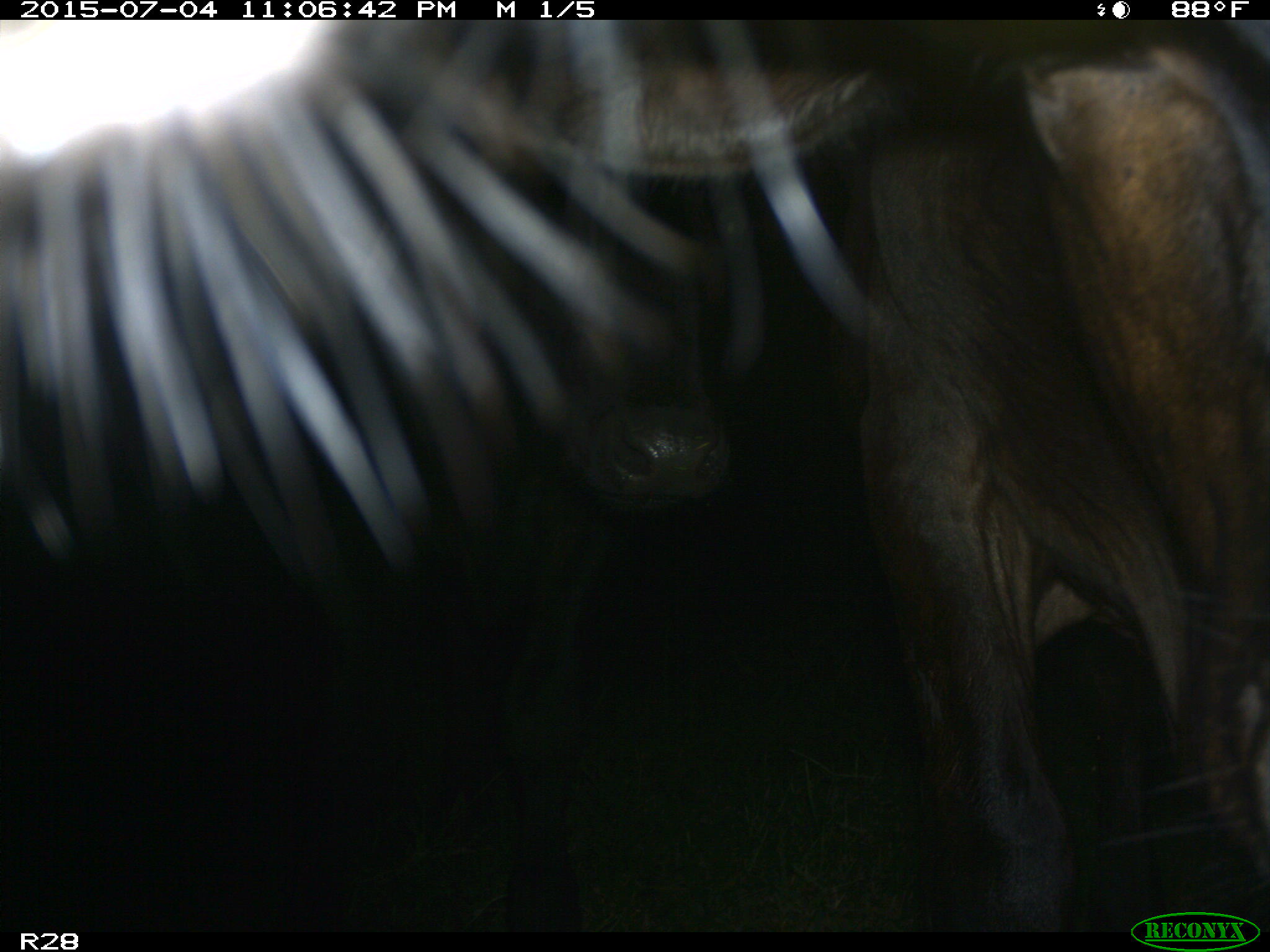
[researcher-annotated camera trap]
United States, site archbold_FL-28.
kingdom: Animalia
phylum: Chordata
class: Mammalia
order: Artiodactyla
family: Bovidae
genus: Bos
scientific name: Bos taurus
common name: domestic cow